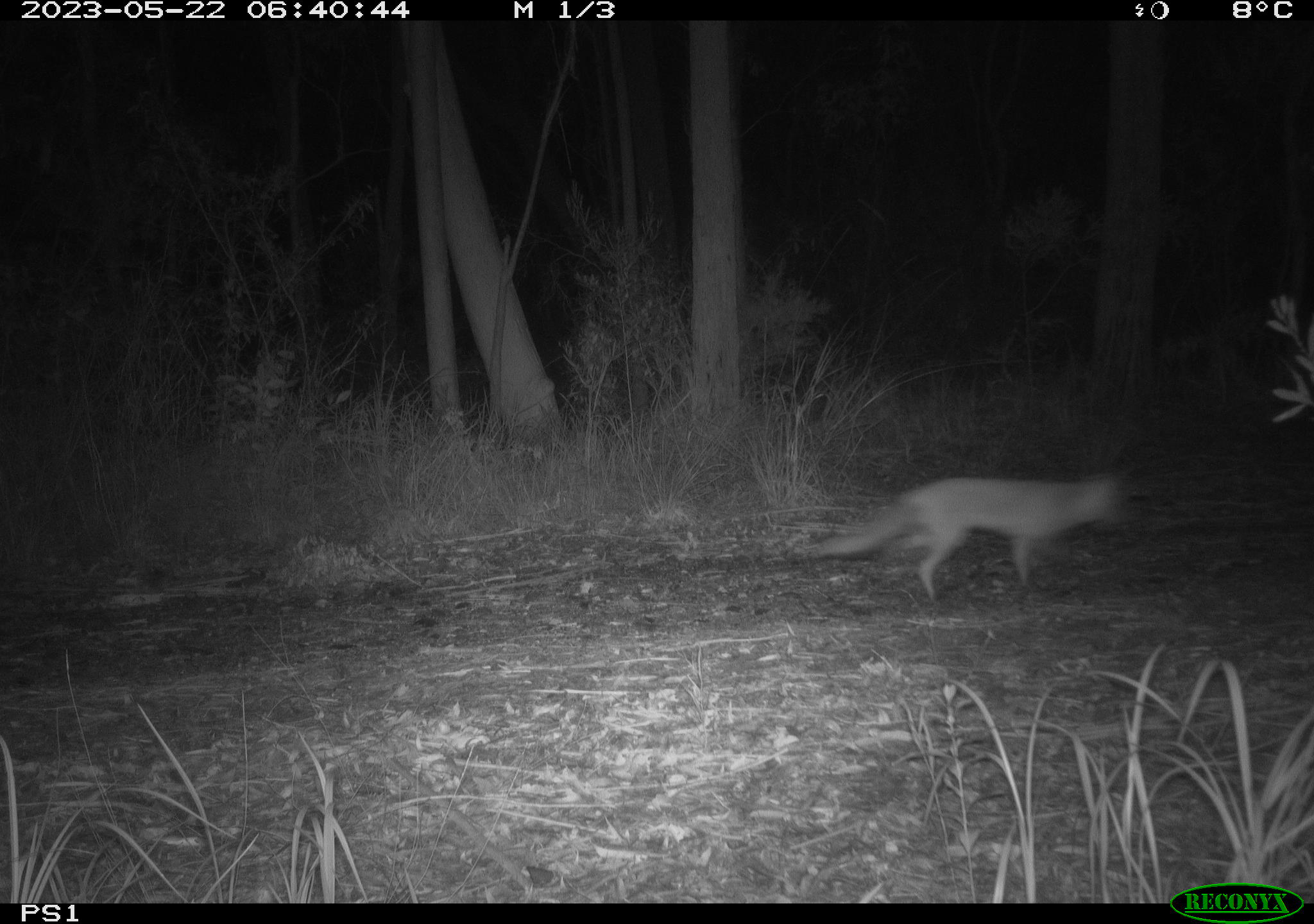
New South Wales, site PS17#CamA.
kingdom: Animalia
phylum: Chordata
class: Mammalia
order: Carnivora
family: Canidae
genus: Vulpes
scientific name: Vulpes vulpes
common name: red fox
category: fox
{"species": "fox (red fox) (Vulpes vulpes)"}